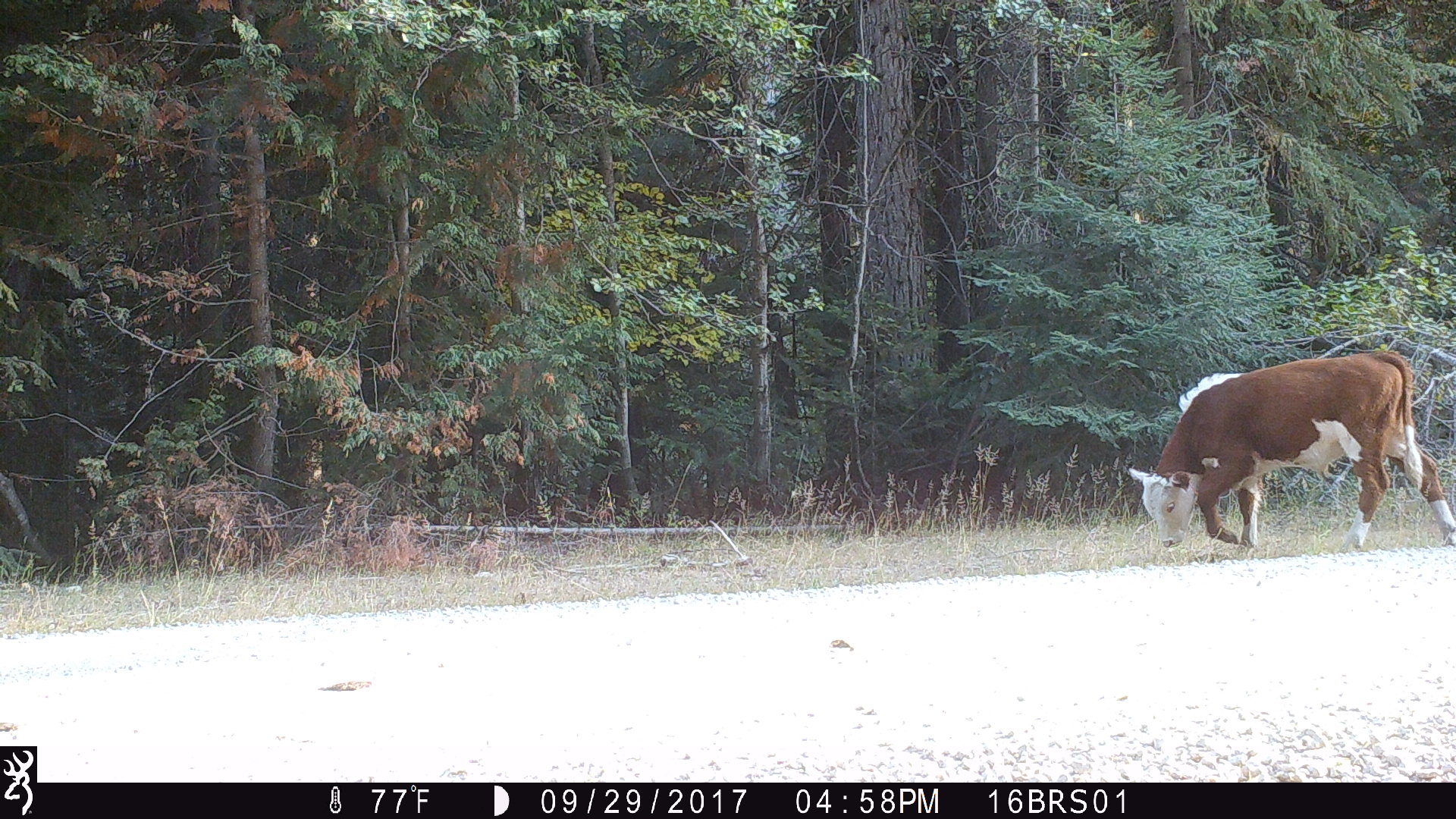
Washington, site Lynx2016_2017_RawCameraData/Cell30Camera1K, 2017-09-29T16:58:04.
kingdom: Animalia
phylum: Chordata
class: Mammalia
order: Artiodactyla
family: Bovidae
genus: Bos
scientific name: Bos taurus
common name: domestic cattle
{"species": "domestic cattle (Bos taurus)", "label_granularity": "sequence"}